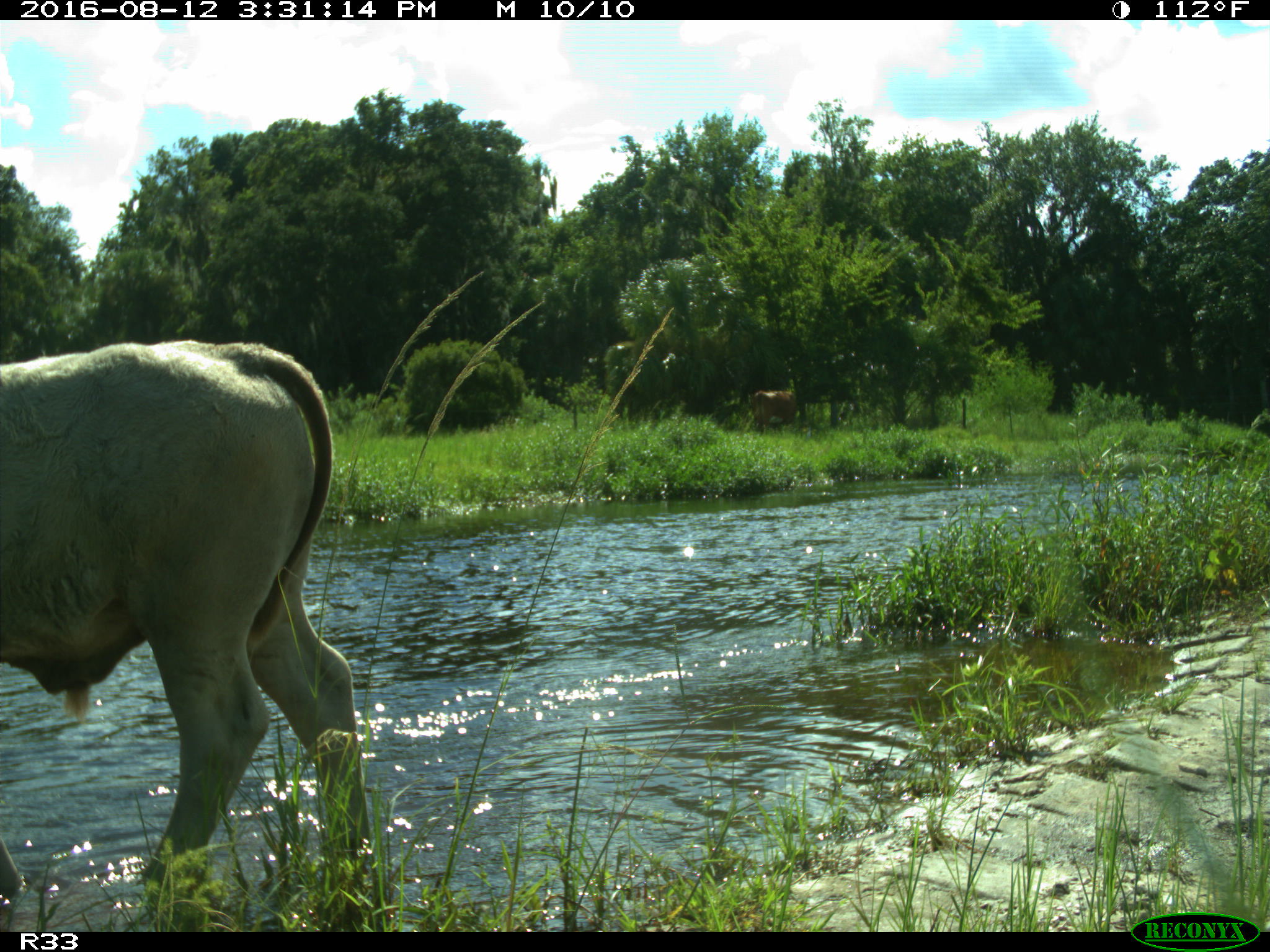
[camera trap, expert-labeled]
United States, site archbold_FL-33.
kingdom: Animalia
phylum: Chordata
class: Mammalia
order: Artiodactyla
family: Bovidae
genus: Bos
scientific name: Bos taurus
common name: domestic cow